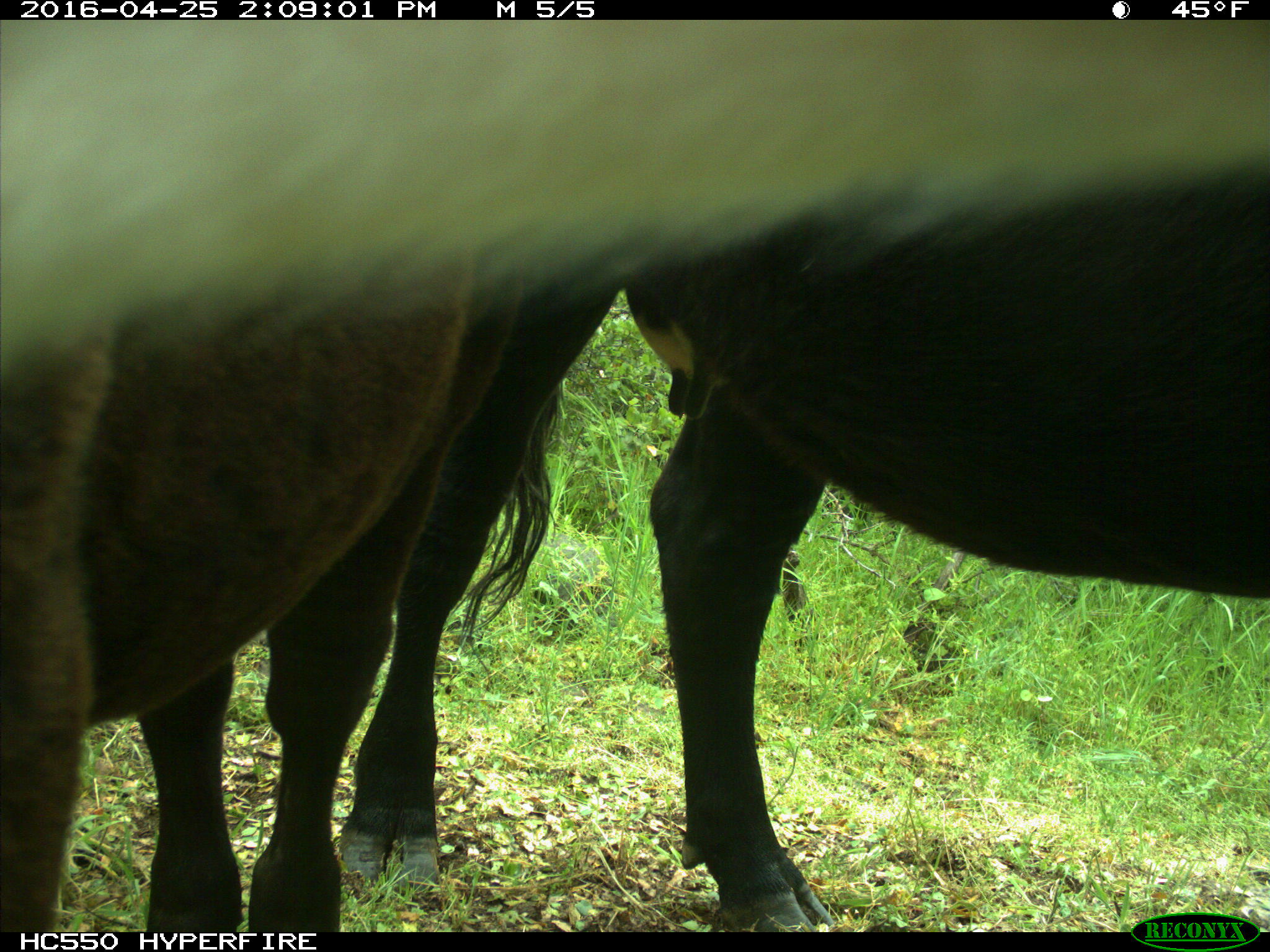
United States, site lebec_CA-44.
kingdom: Animalia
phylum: Chordata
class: Mammalia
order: Artiodactyla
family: Bovidae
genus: Bos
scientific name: Bos taurus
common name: domestic cow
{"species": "Bos taurus (domestic cow)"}